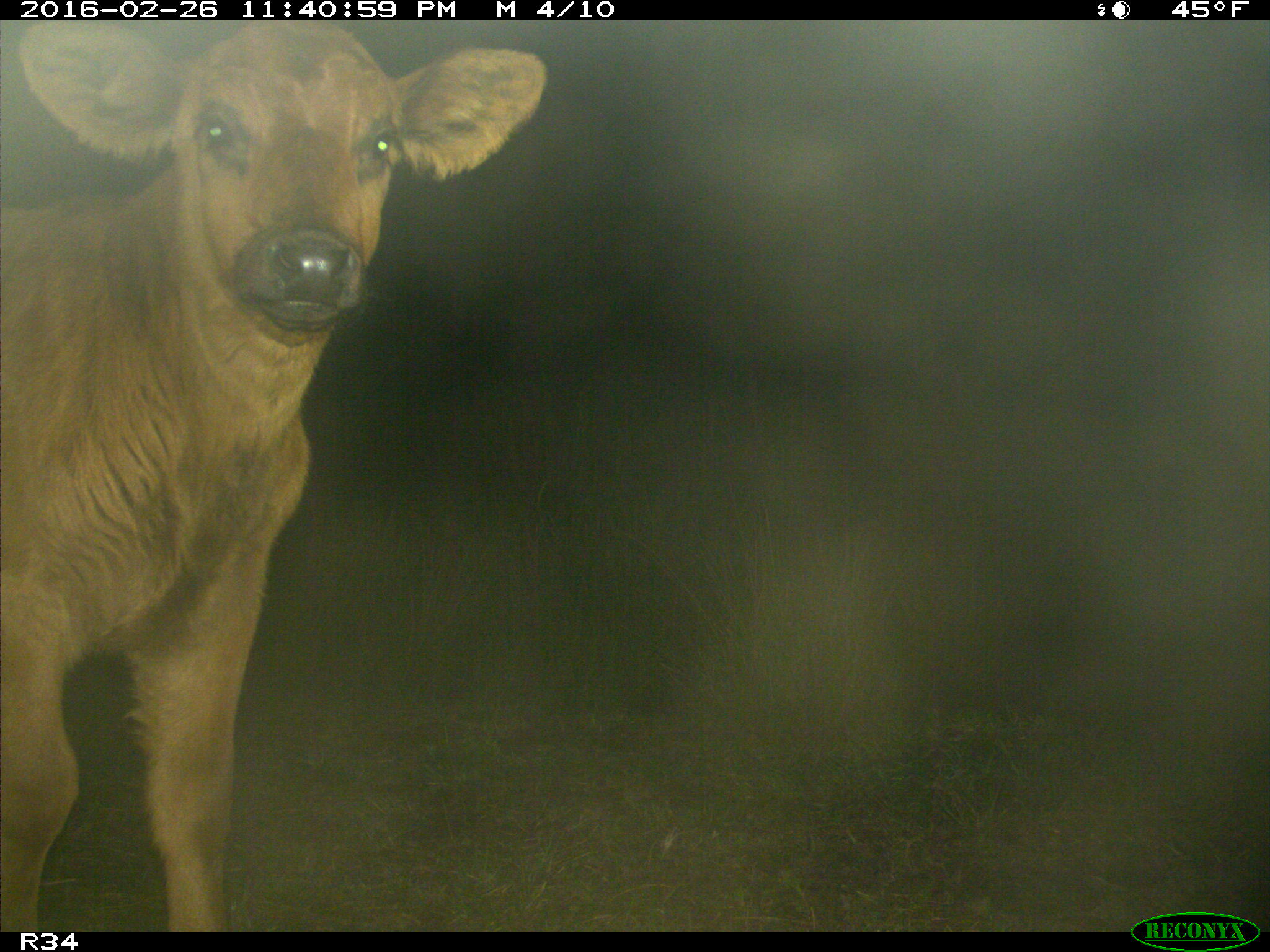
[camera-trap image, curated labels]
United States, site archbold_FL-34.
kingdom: Animalia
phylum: Chordata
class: Mammalia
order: Artiodactyla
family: Bovidae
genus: Bos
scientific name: Bos taurus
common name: domestic cow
Bos taurus (domestic cow).